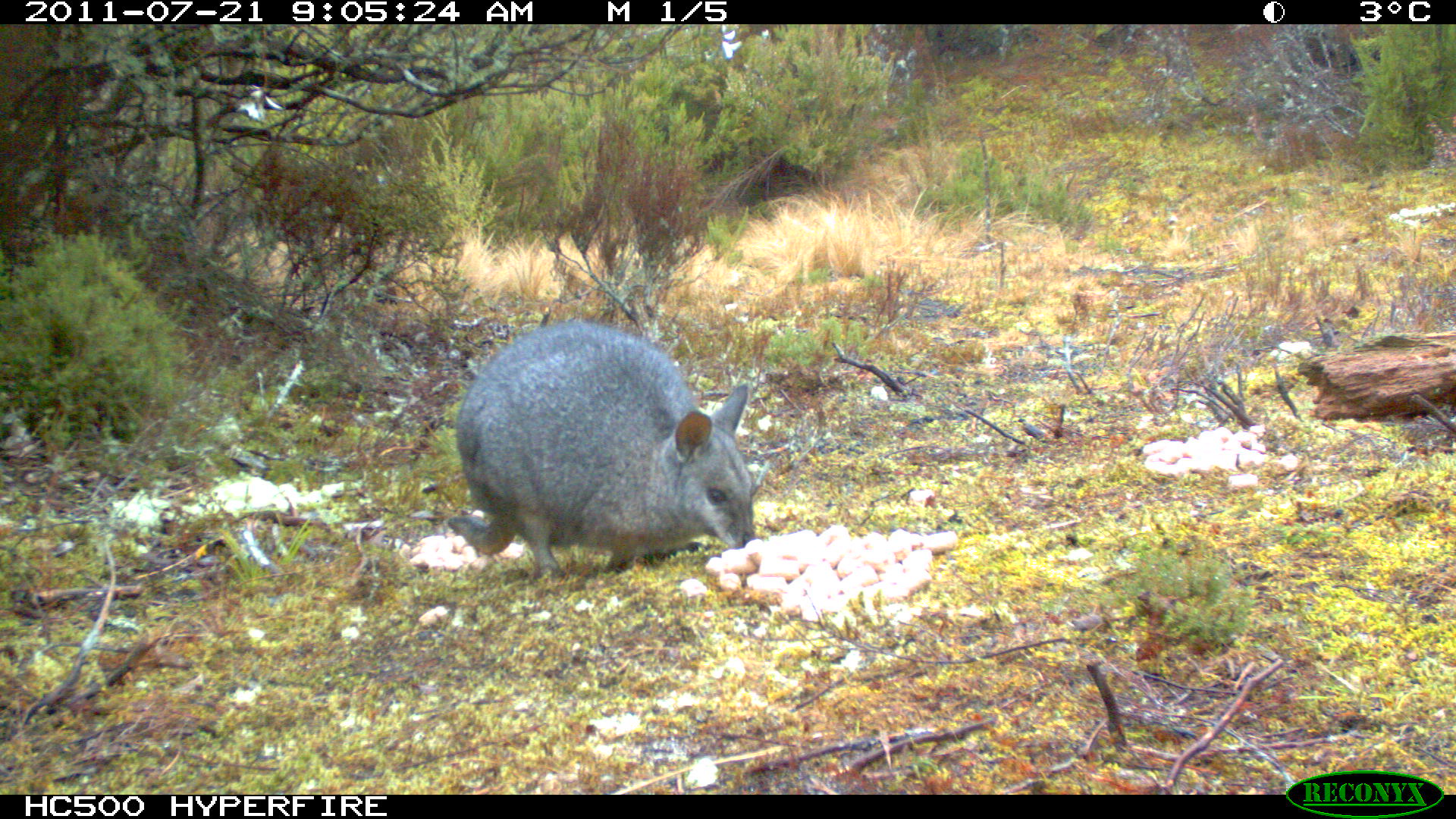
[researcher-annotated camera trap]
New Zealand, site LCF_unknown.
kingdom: Animalia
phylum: Chordata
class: Mammalia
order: Diprotodontia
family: Macropodidae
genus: Notamacropus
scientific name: Notamacropus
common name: wallaby